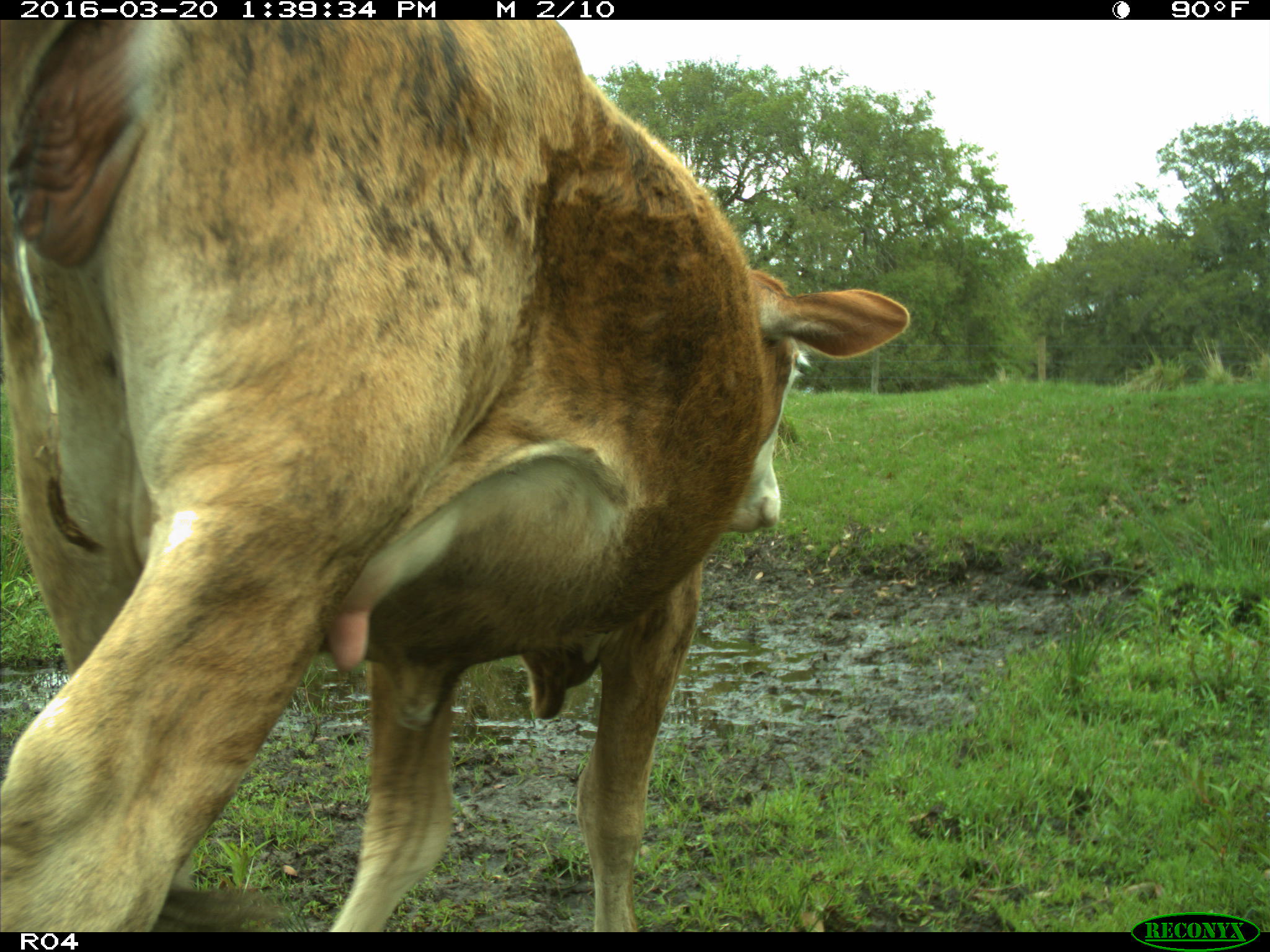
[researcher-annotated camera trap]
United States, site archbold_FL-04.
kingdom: Animalia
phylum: Chordata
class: Mammalia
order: Artiodactyla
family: Bovidae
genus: Bos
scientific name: Bos taurus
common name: domestic cow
Bos taurus (domestic cow).